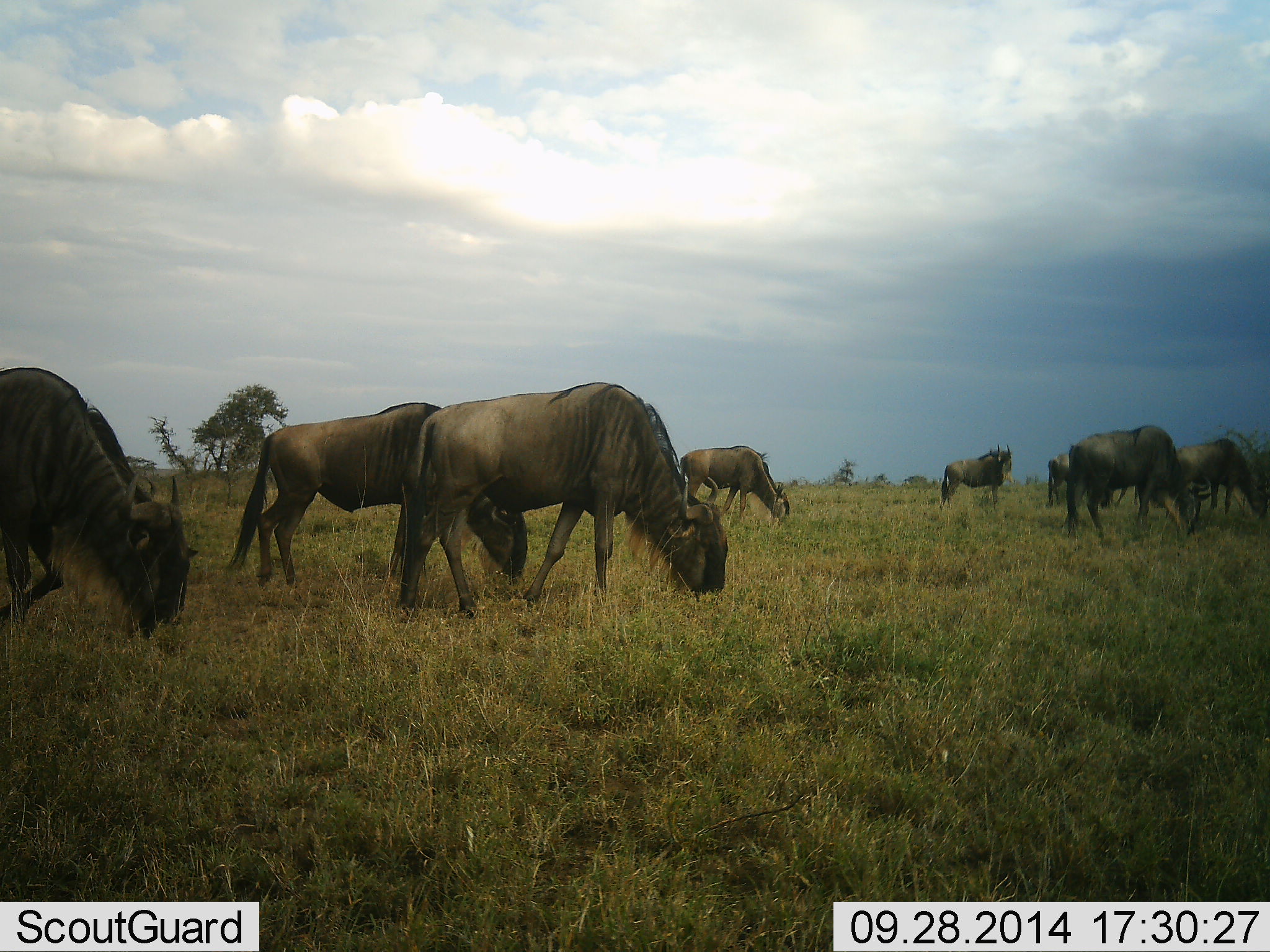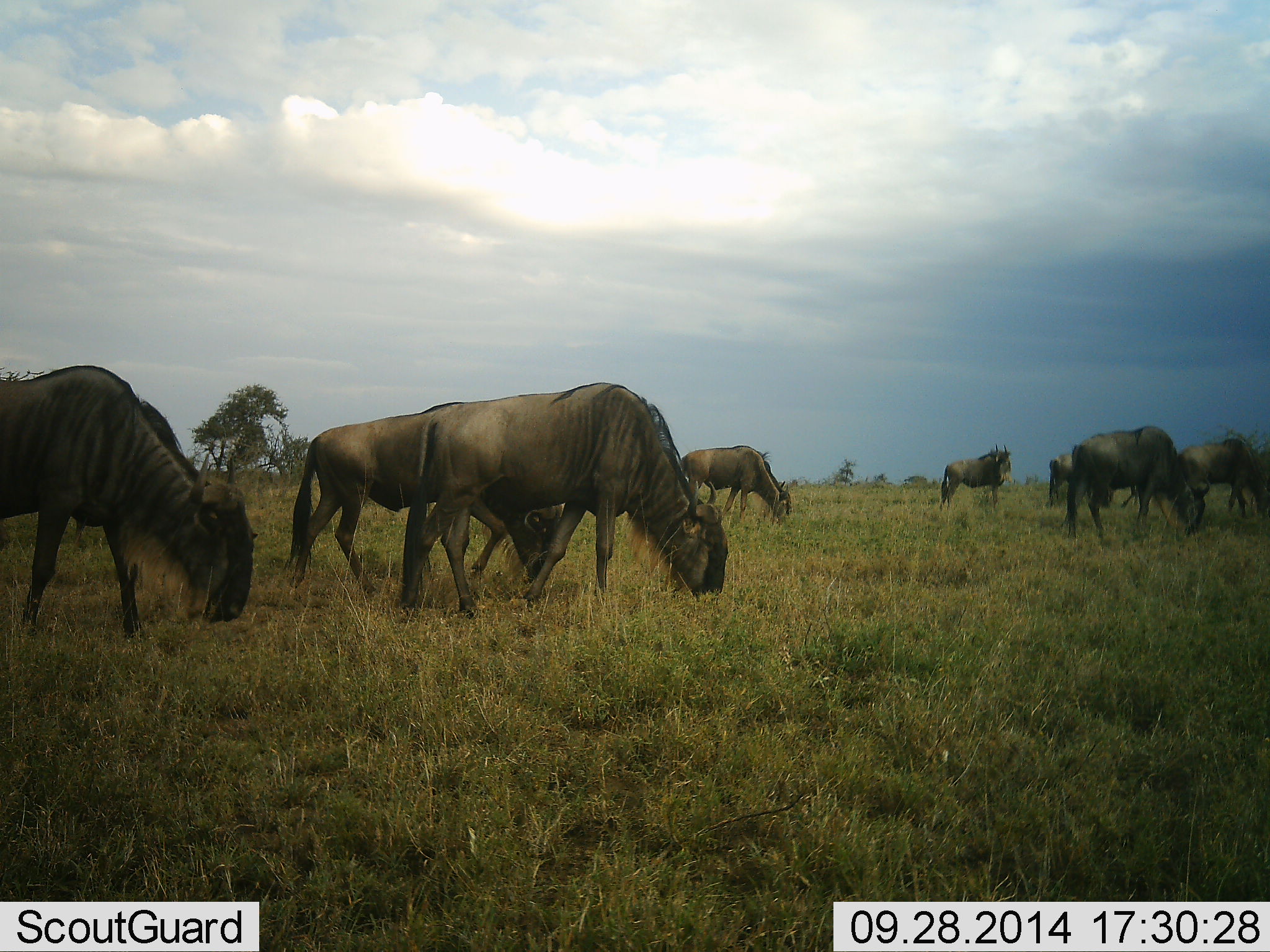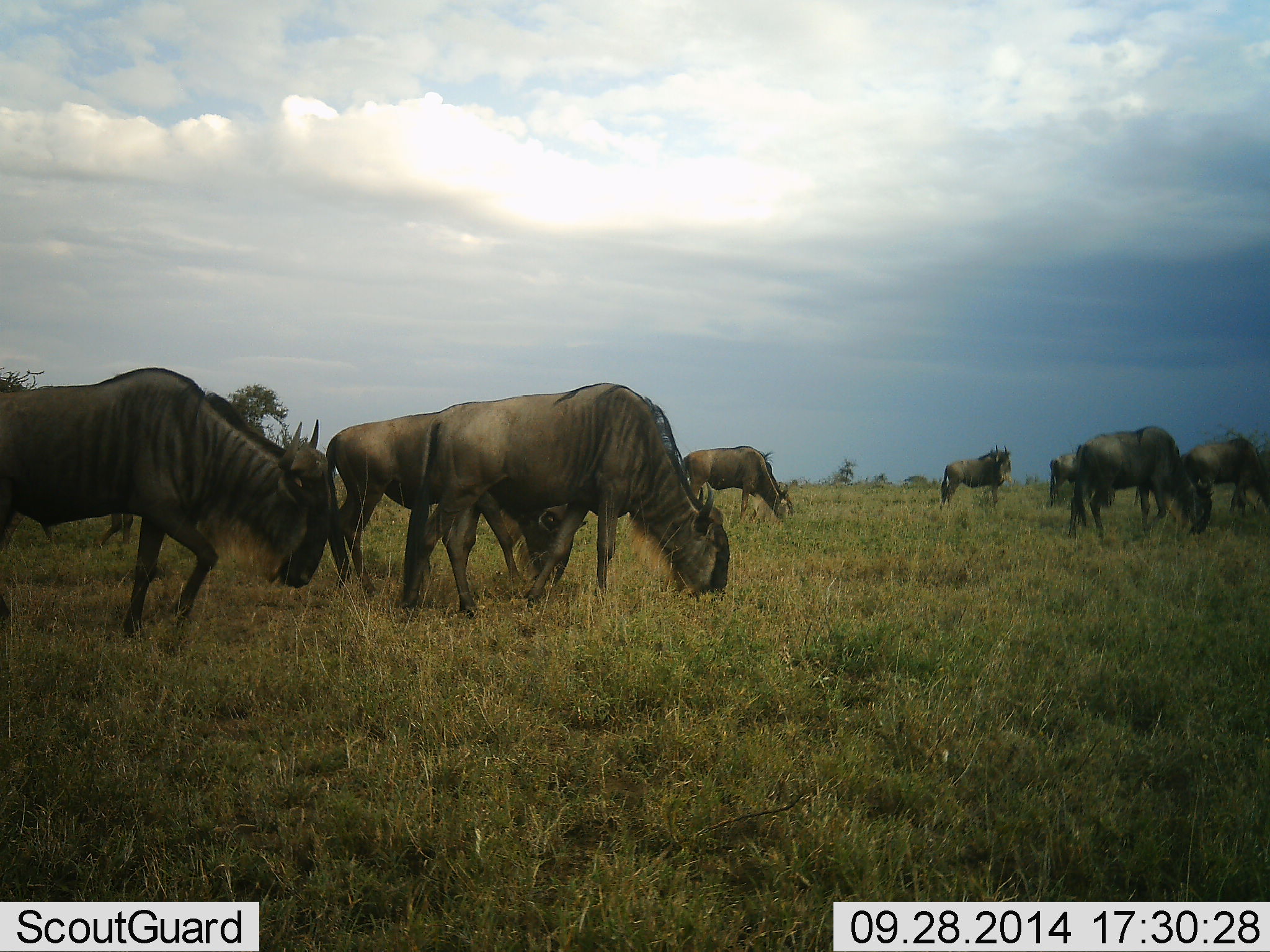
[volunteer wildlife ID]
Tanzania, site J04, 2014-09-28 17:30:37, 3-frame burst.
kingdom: Animalia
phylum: Chordata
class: Mammalia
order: Artiodactyla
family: Bovidae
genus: Connochaetes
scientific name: Connochaetes taurinus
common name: blue wildebeest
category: wildebeest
Wildebeest (blue wildebeest) (Connochaetes taurinus), count 8. Behavior (volunteer vote fractions): standing 30%, resting 10%, moving 30%, interacting 10%. Young present (vote fraction): 0%. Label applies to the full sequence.